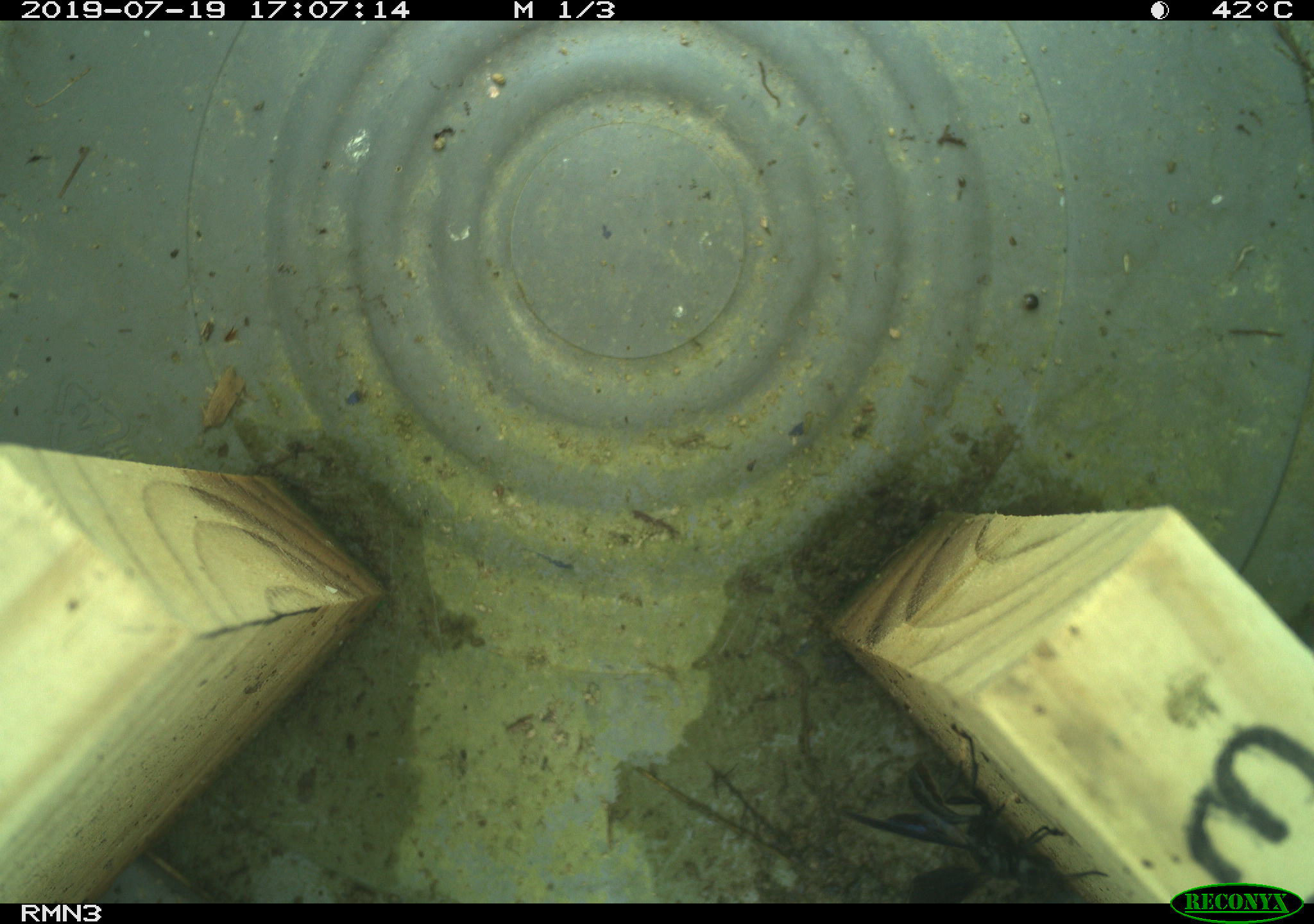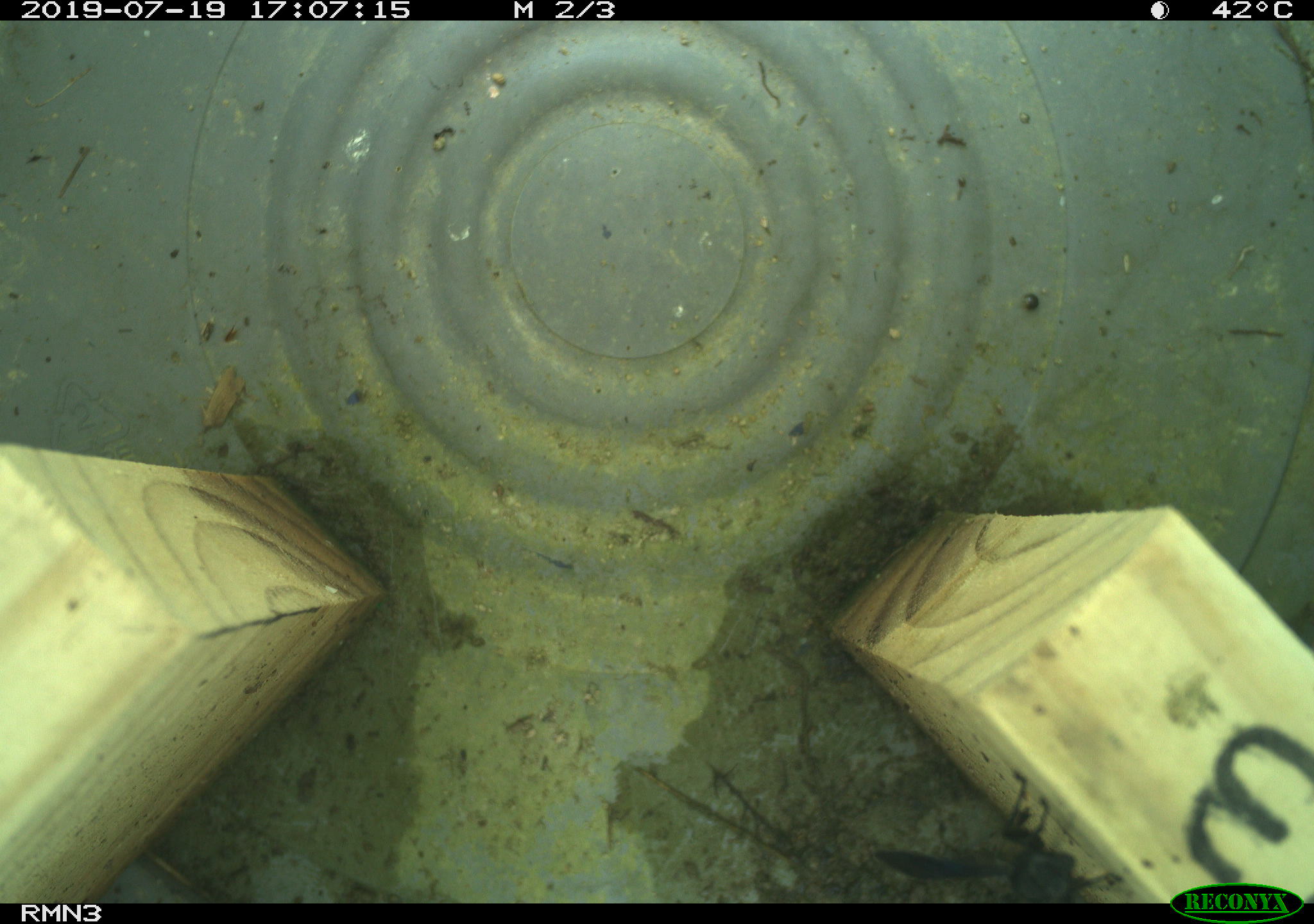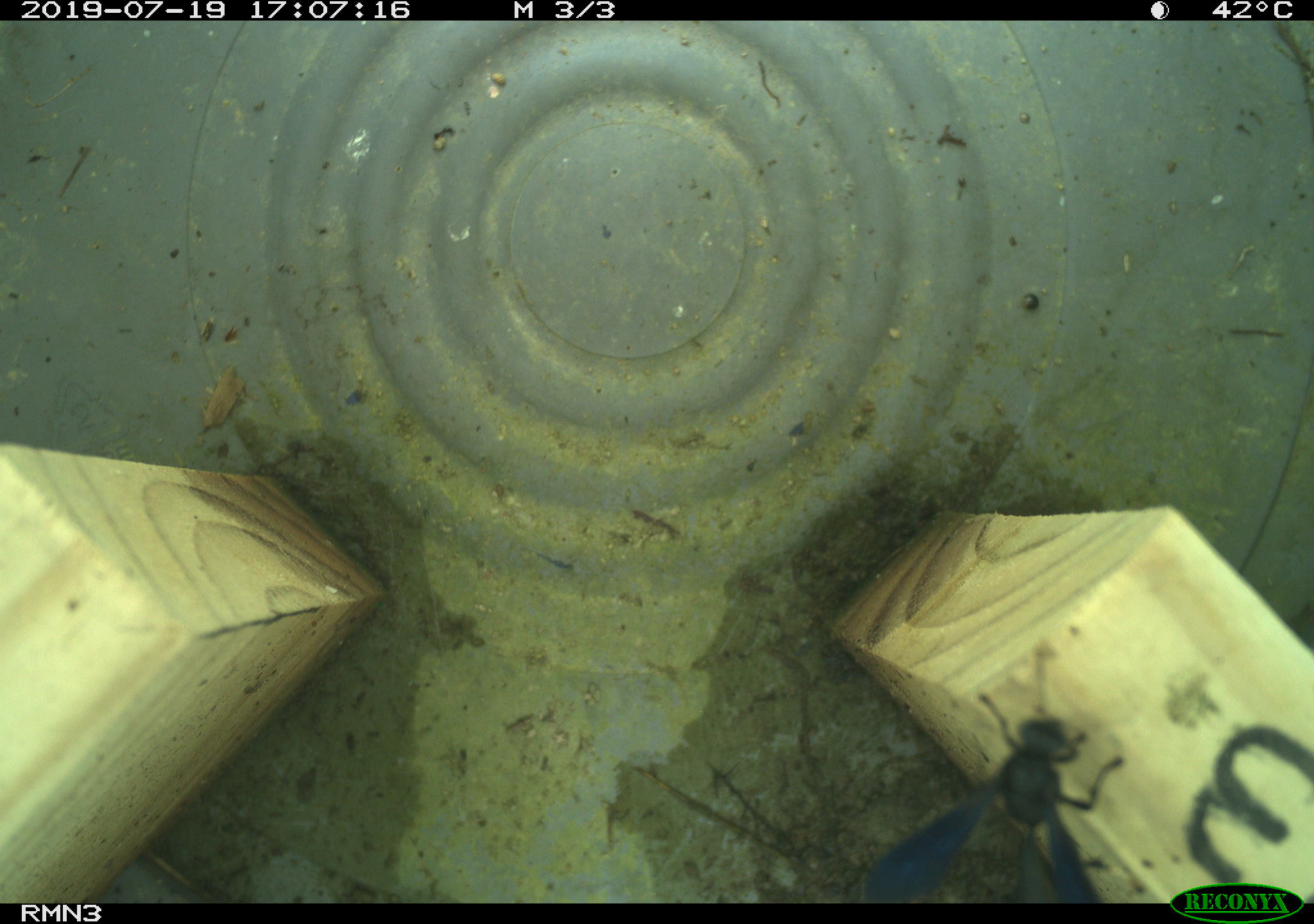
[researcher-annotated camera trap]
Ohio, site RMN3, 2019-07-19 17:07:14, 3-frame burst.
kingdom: Animalia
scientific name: Animalia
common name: animal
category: invertebrate